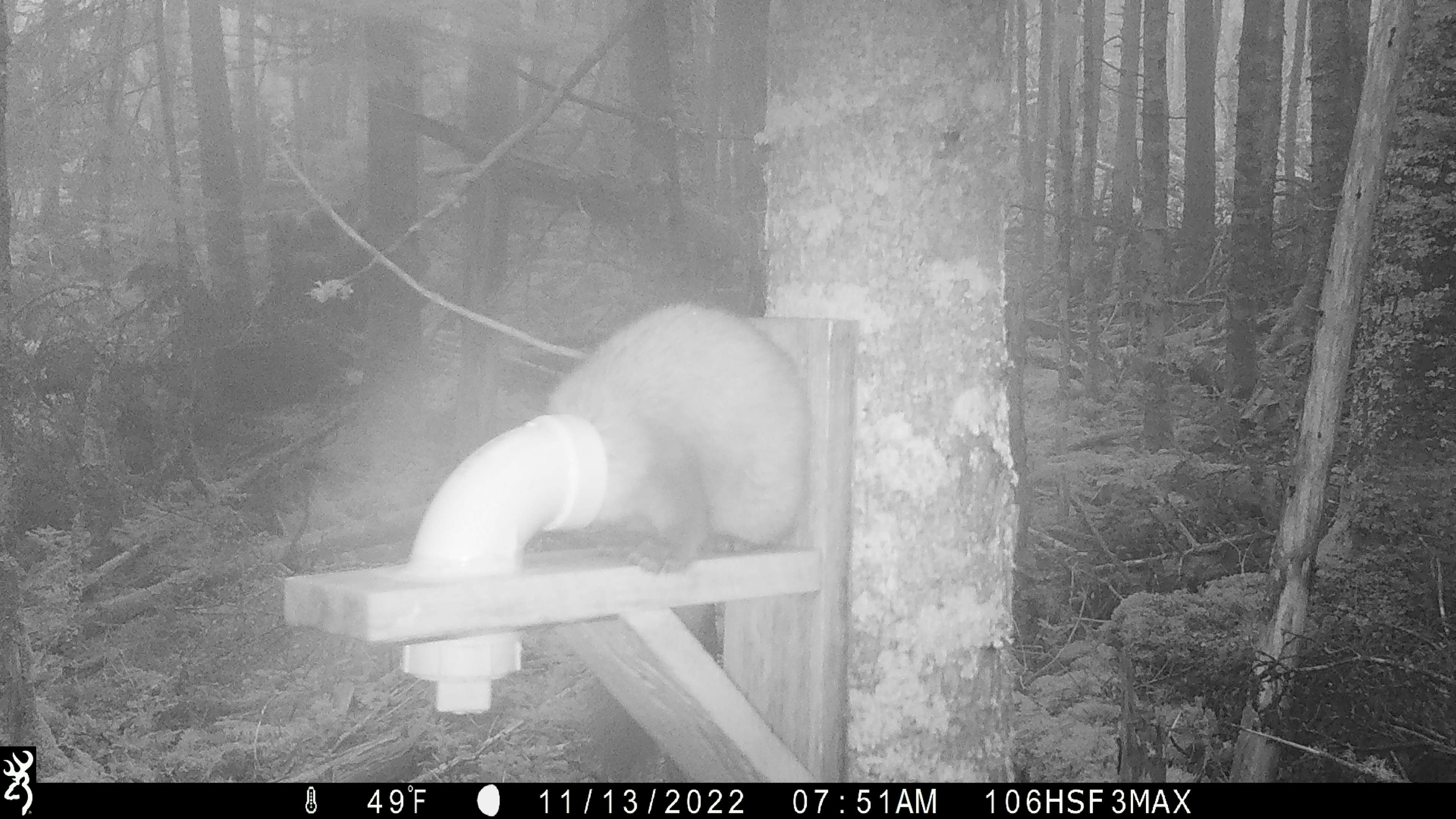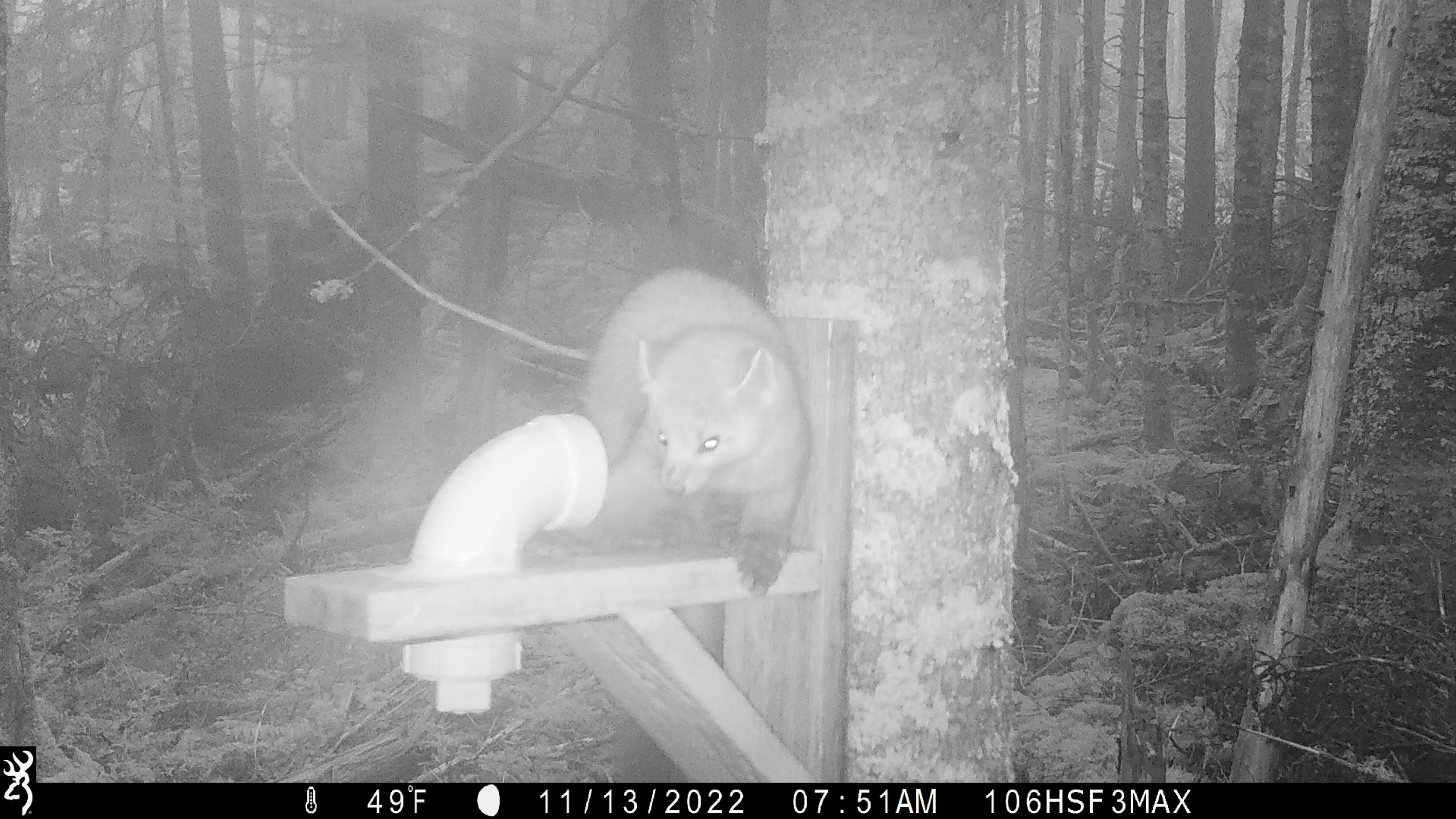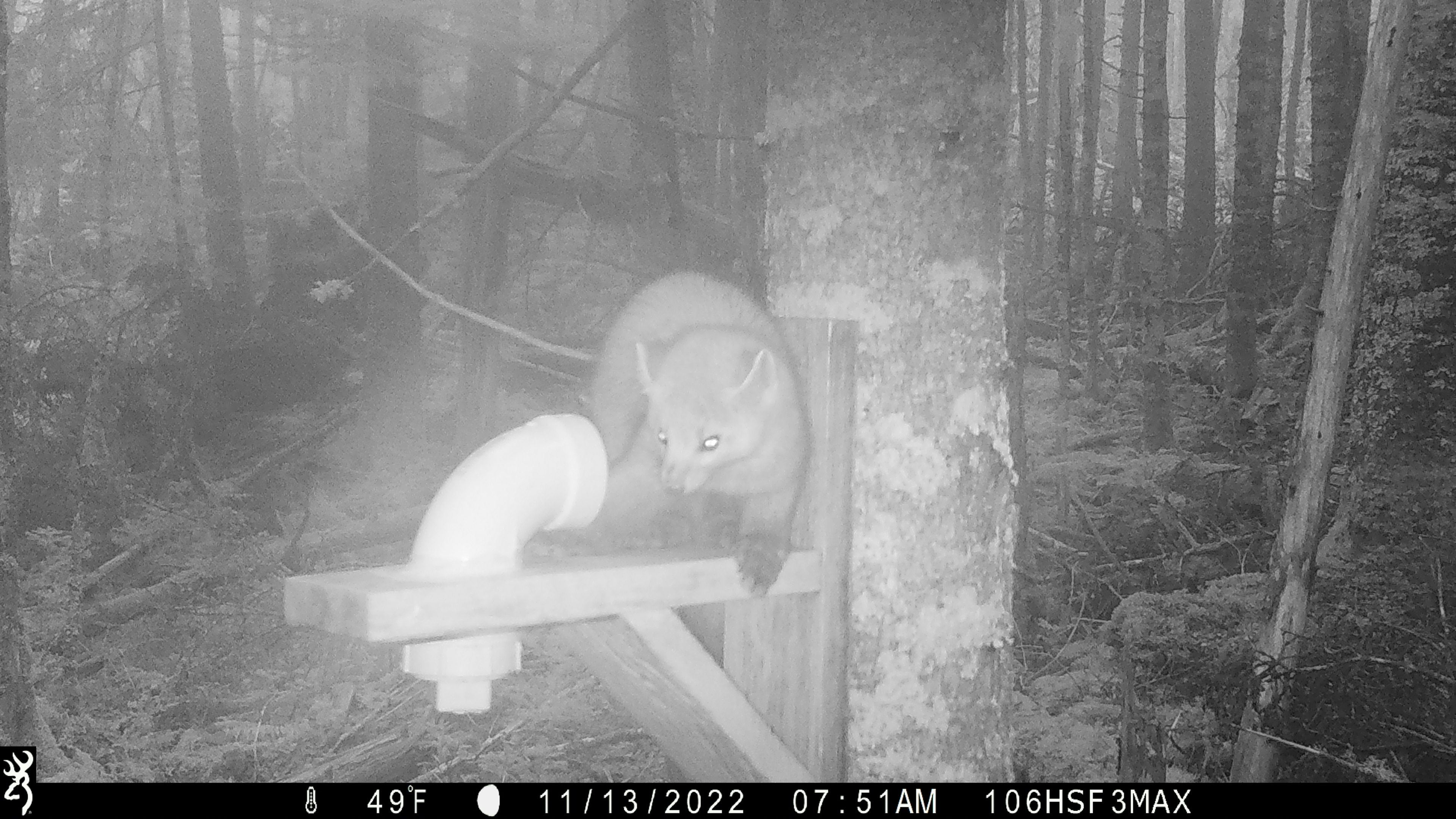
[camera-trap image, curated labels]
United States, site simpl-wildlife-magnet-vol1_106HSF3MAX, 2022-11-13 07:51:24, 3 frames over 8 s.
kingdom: Animalia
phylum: Chordata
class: Mammalia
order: Carnivora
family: Mustelidae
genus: Martes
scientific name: Martes americana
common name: american marten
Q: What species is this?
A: American marten (Martes americana).